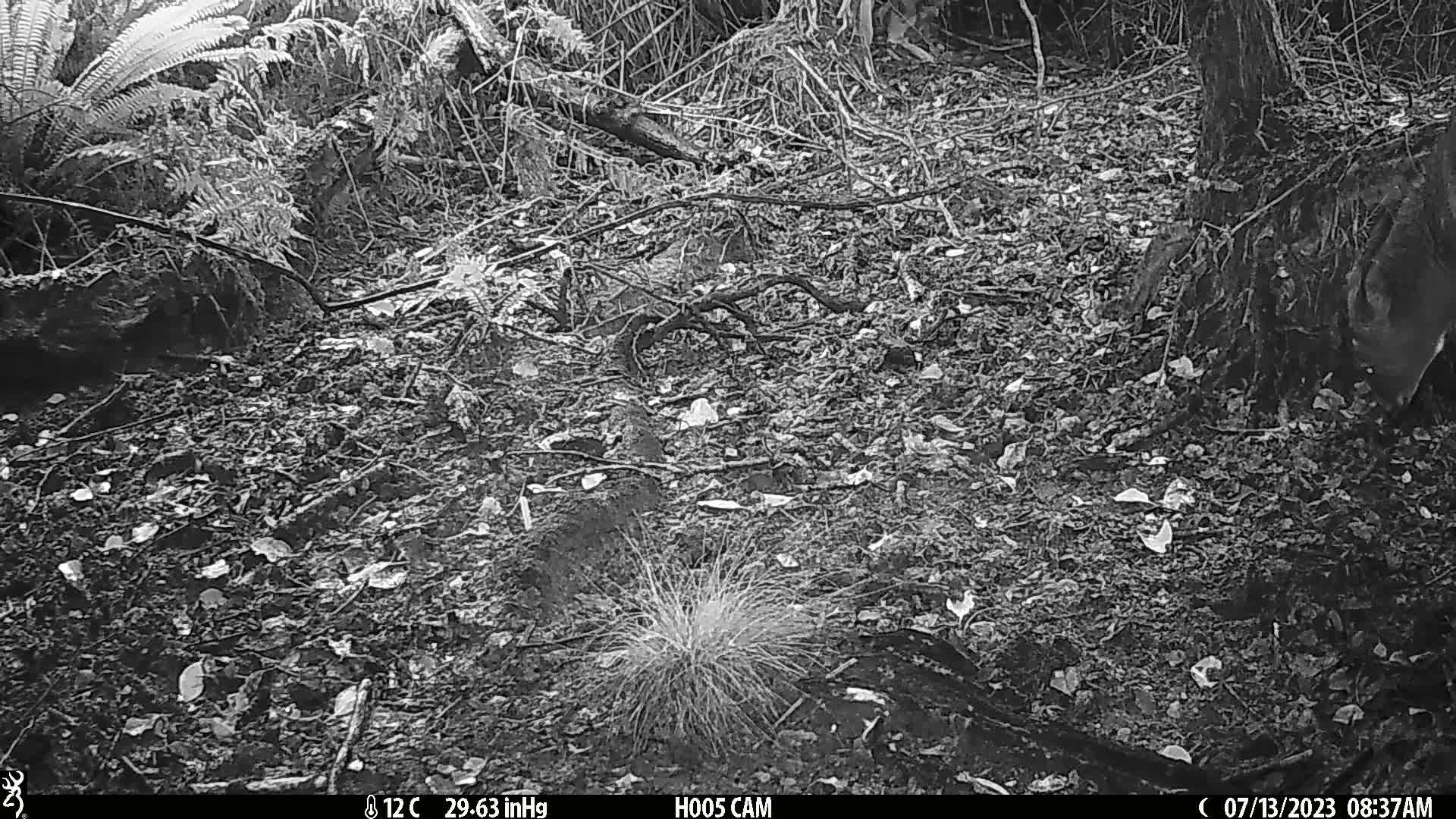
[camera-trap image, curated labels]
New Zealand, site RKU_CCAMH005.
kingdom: Animalia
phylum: Chordata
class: Mammalia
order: Artiodactyla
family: Cervidae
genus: Odocoileus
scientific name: Odocoileus virginianus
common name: white-tailed deer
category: white tailed deer